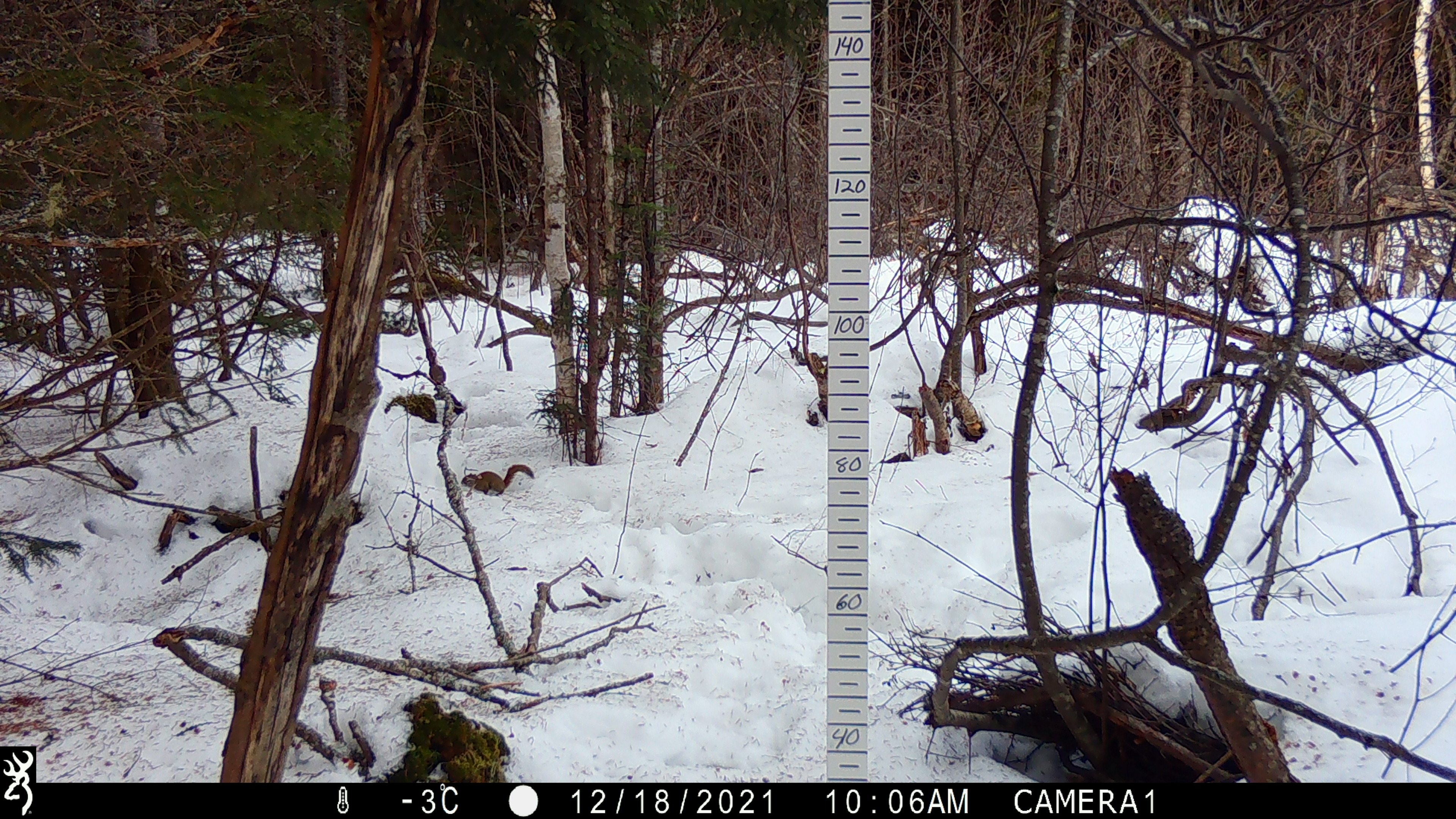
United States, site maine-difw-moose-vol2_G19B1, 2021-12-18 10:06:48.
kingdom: Animalia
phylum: Chordata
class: Mammalia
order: Rodentia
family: Sciuridae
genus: Tamiasciurus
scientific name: Tamiasciurus hudsonicus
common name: red squirrel